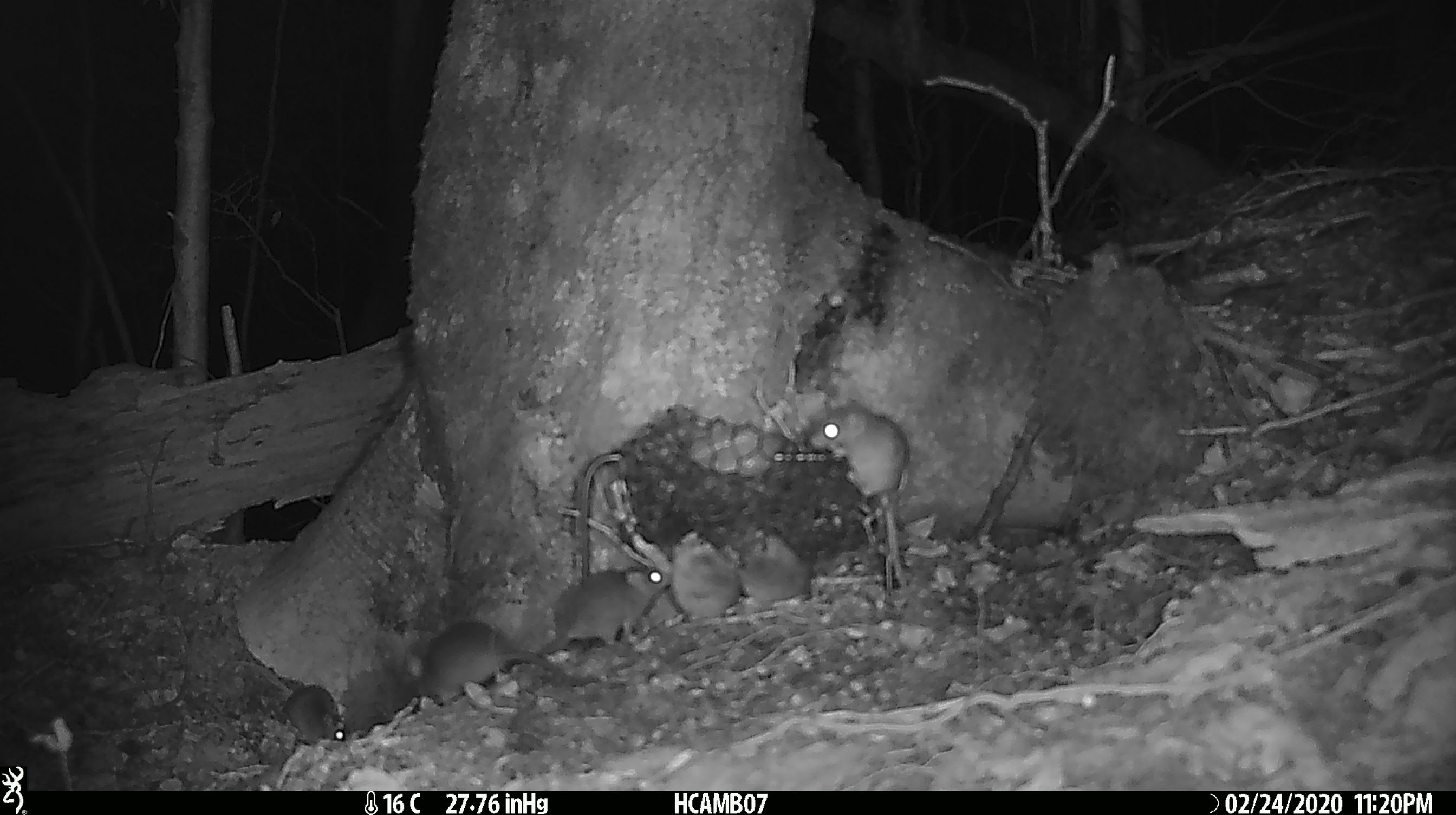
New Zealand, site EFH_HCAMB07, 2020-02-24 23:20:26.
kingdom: Animalia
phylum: Chordata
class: Mammalia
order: Rodentia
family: Muridae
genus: Mus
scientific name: Mus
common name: mouse